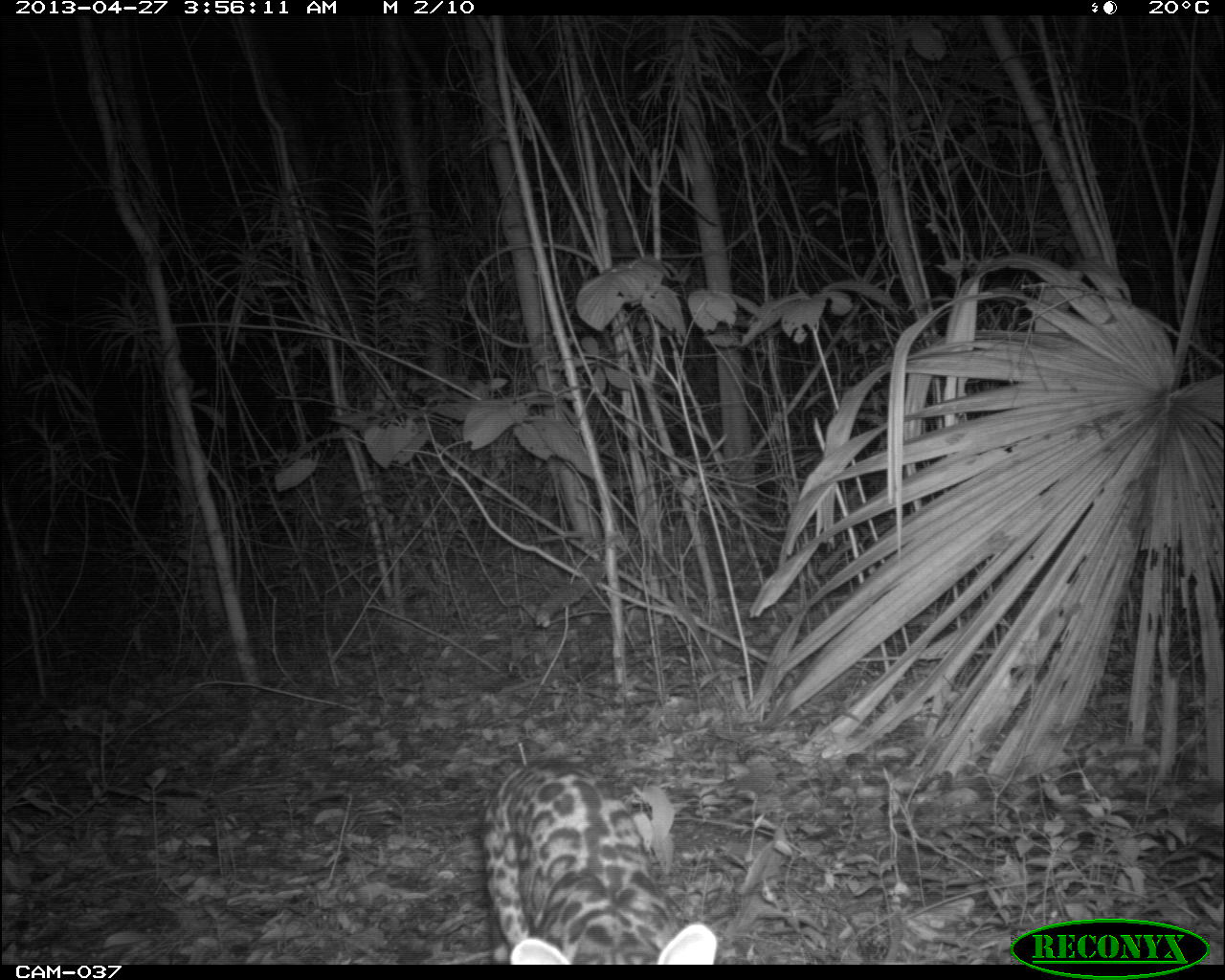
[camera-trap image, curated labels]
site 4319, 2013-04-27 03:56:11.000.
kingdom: Animalia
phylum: Chordata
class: Mammalia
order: Carnivora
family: Felidae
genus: Leopardus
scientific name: Leopardus pardalis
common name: ocelot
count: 1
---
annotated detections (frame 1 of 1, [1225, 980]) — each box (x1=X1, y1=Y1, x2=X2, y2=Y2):
leopardus pardalis: (x1=481, y1=754, x2=719, y2=964)